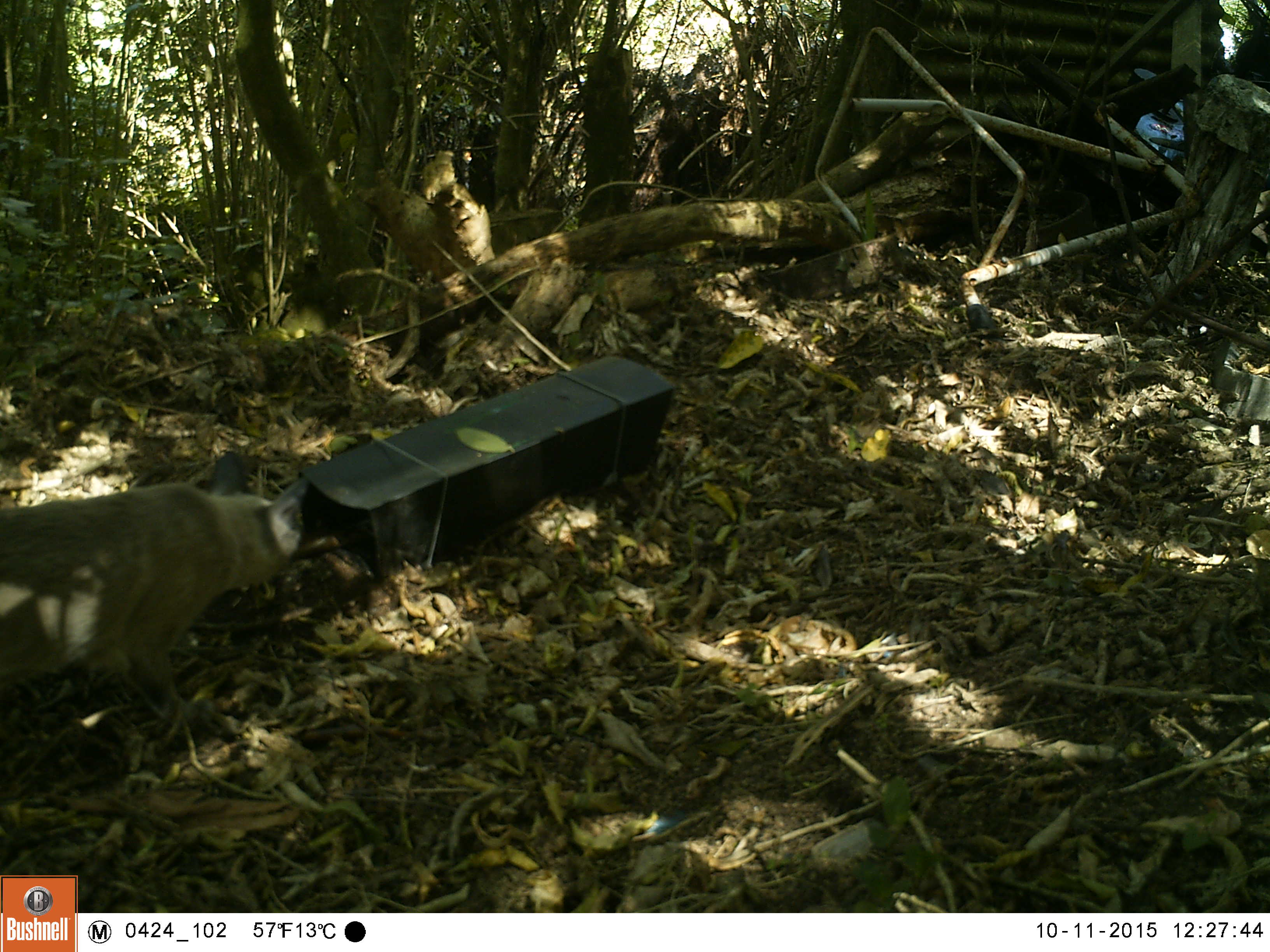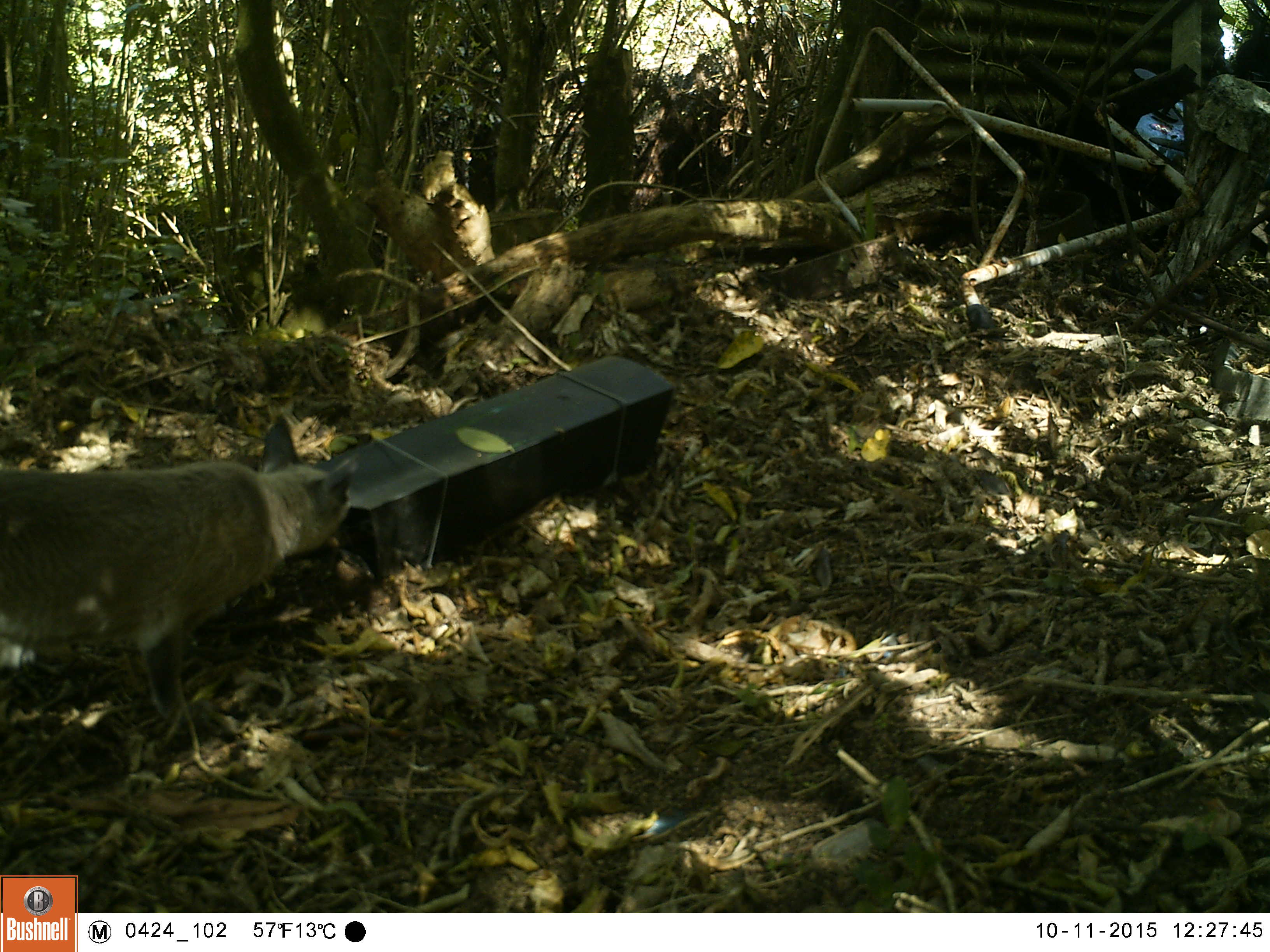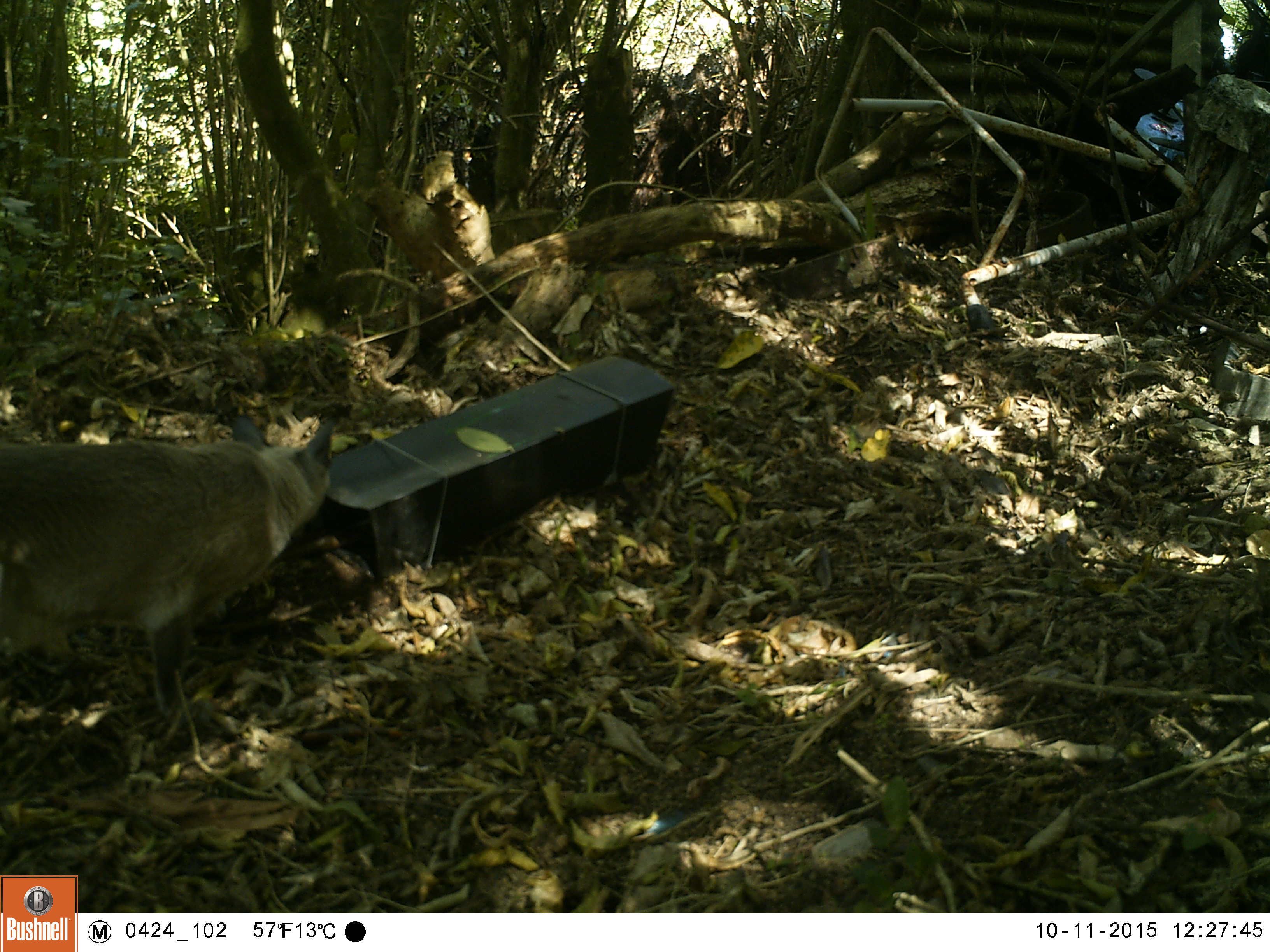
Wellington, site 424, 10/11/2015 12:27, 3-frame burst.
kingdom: Animalia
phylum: Chordata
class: Mammalia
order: Carnivora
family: Felidae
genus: Felis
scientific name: Felis catus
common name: cat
Cat (Felis catus).